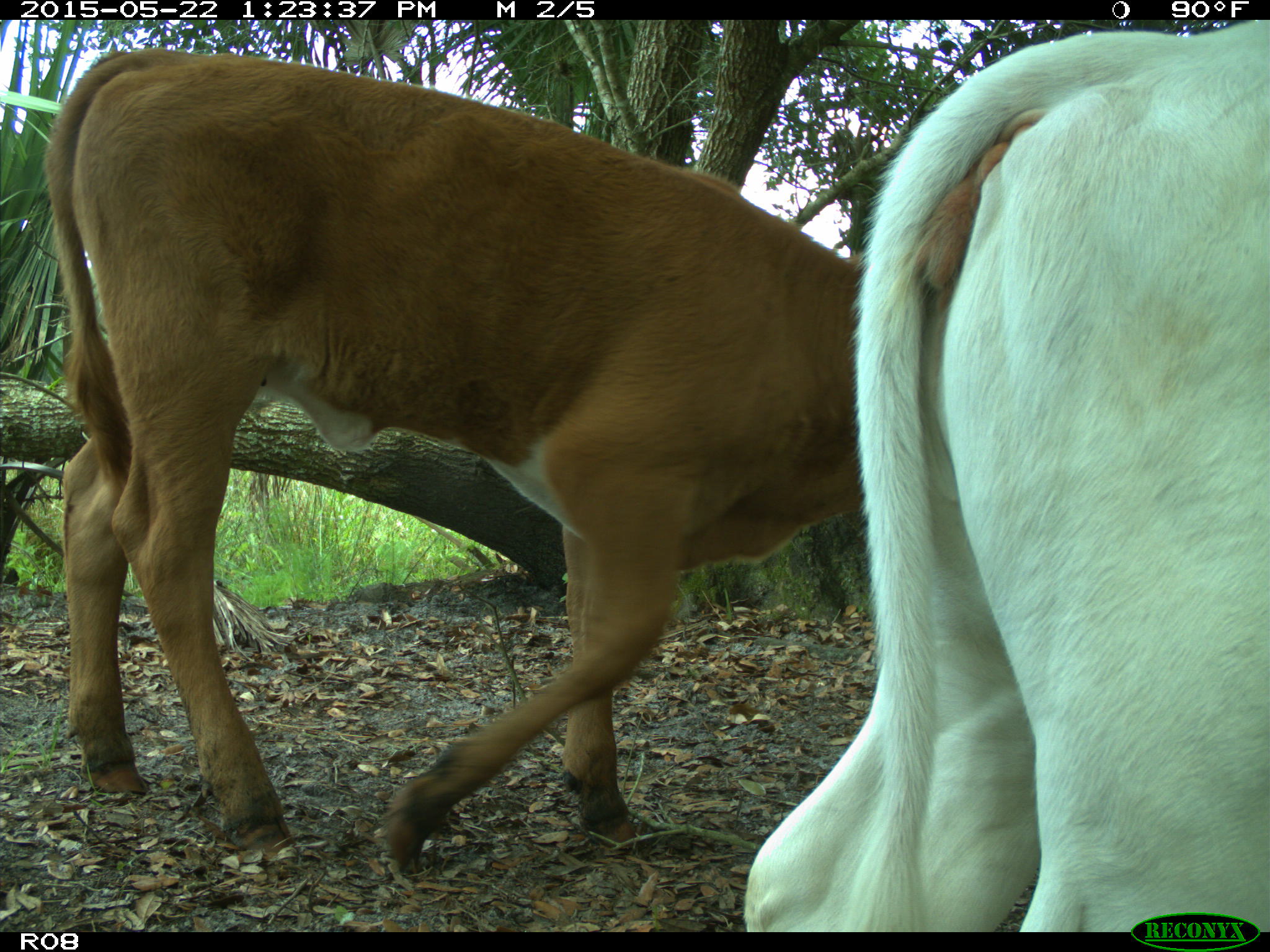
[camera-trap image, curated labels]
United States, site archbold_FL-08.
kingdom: Animalia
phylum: Chordata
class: Mammalia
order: Artiodactyla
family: Bovidae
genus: Bos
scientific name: Bos taurus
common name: domestic cow